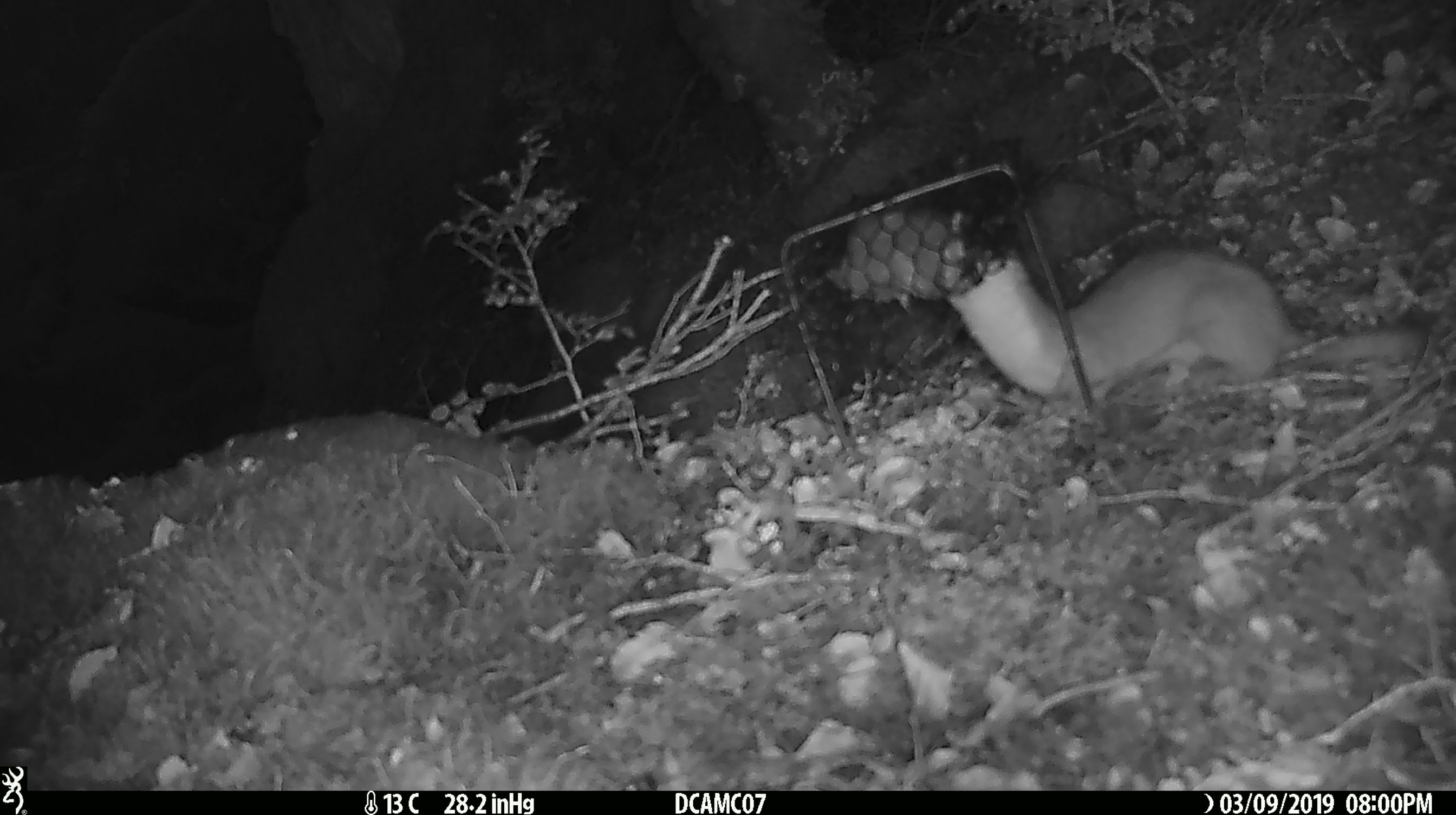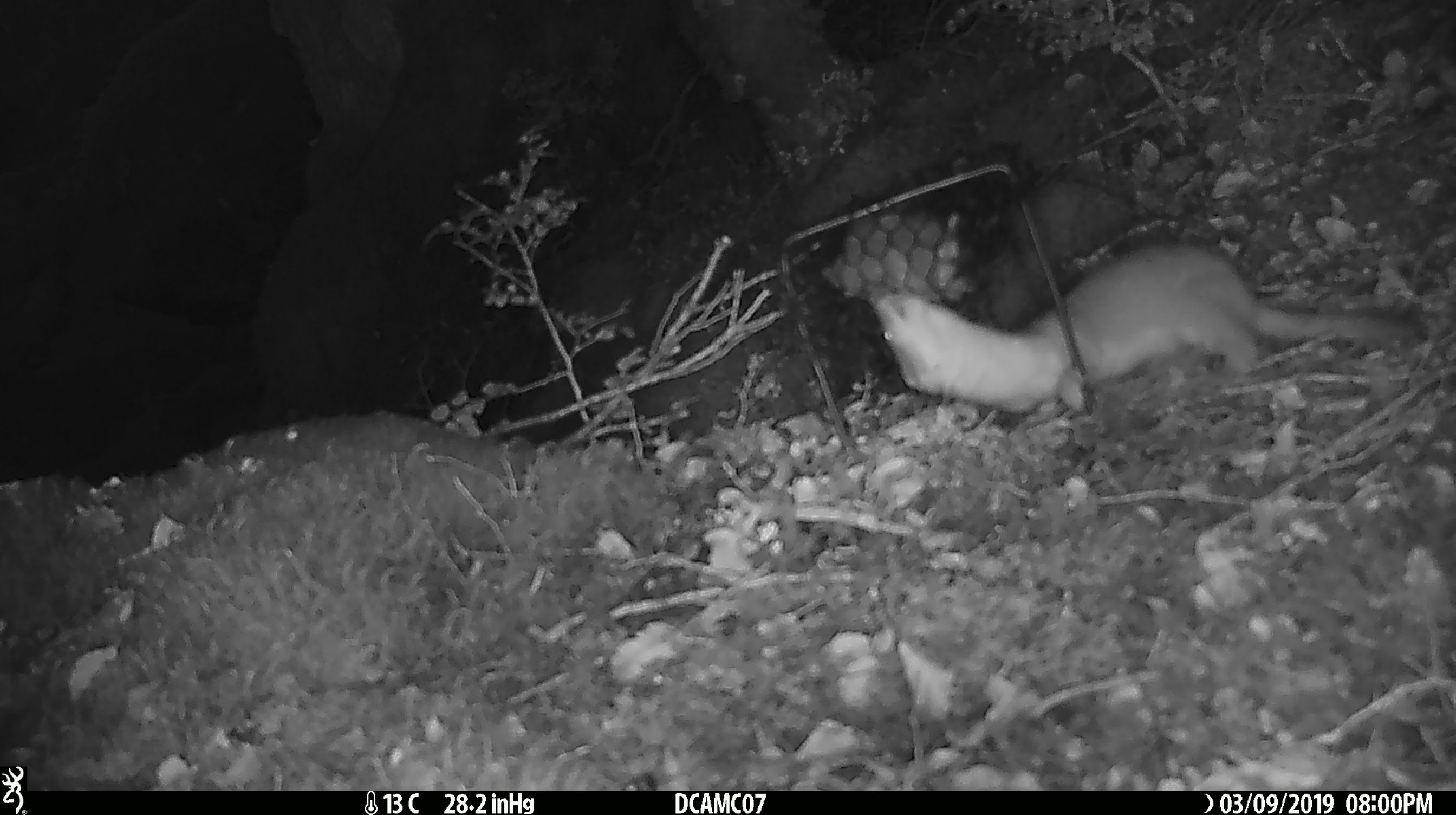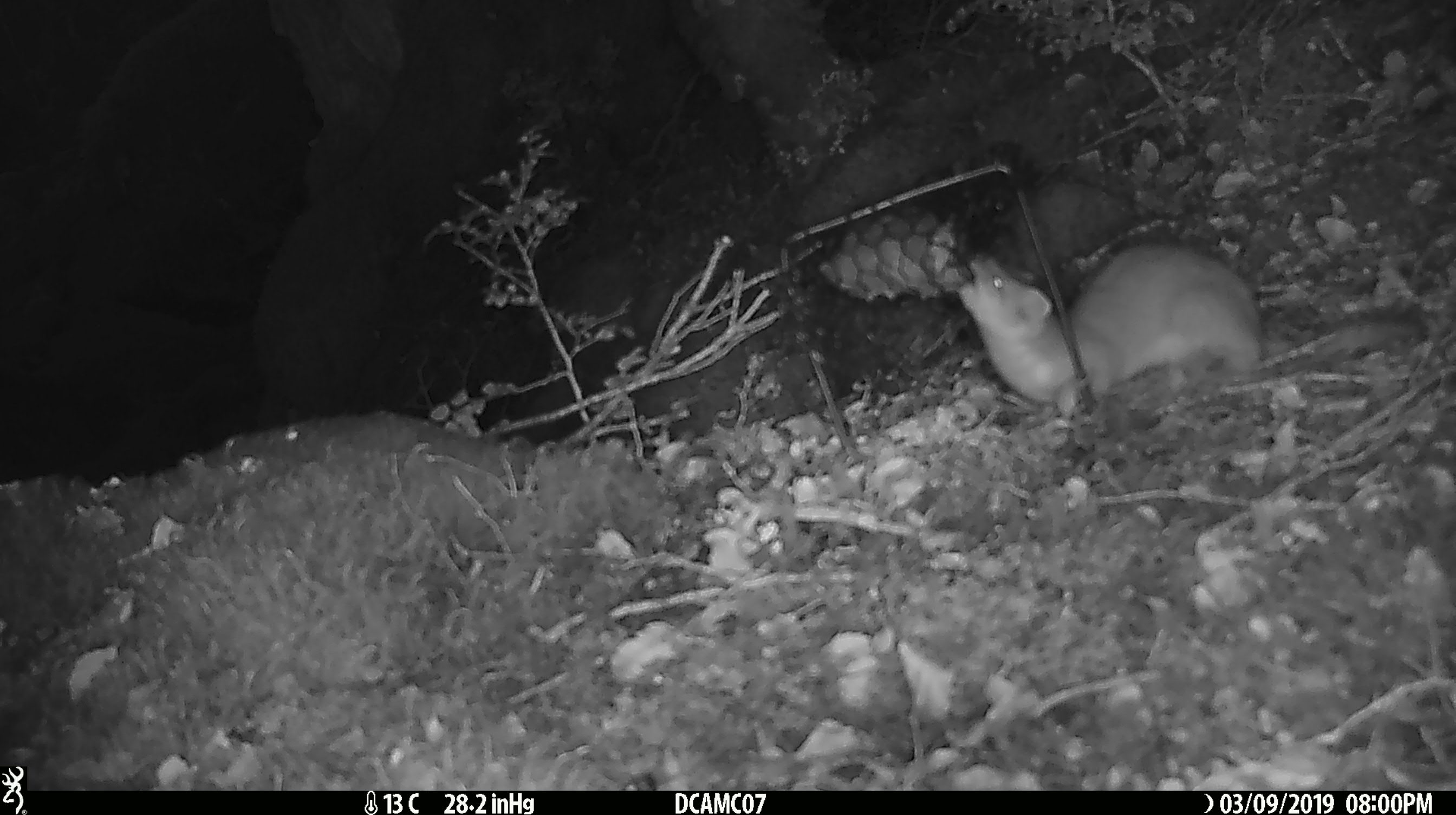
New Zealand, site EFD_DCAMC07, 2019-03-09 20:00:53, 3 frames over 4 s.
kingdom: Animalia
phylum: Chordata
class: Mammalia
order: Carnivora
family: Mustelidae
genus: Mustela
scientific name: Mustela erminea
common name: stoat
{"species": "stoat (Mustela erminea)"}